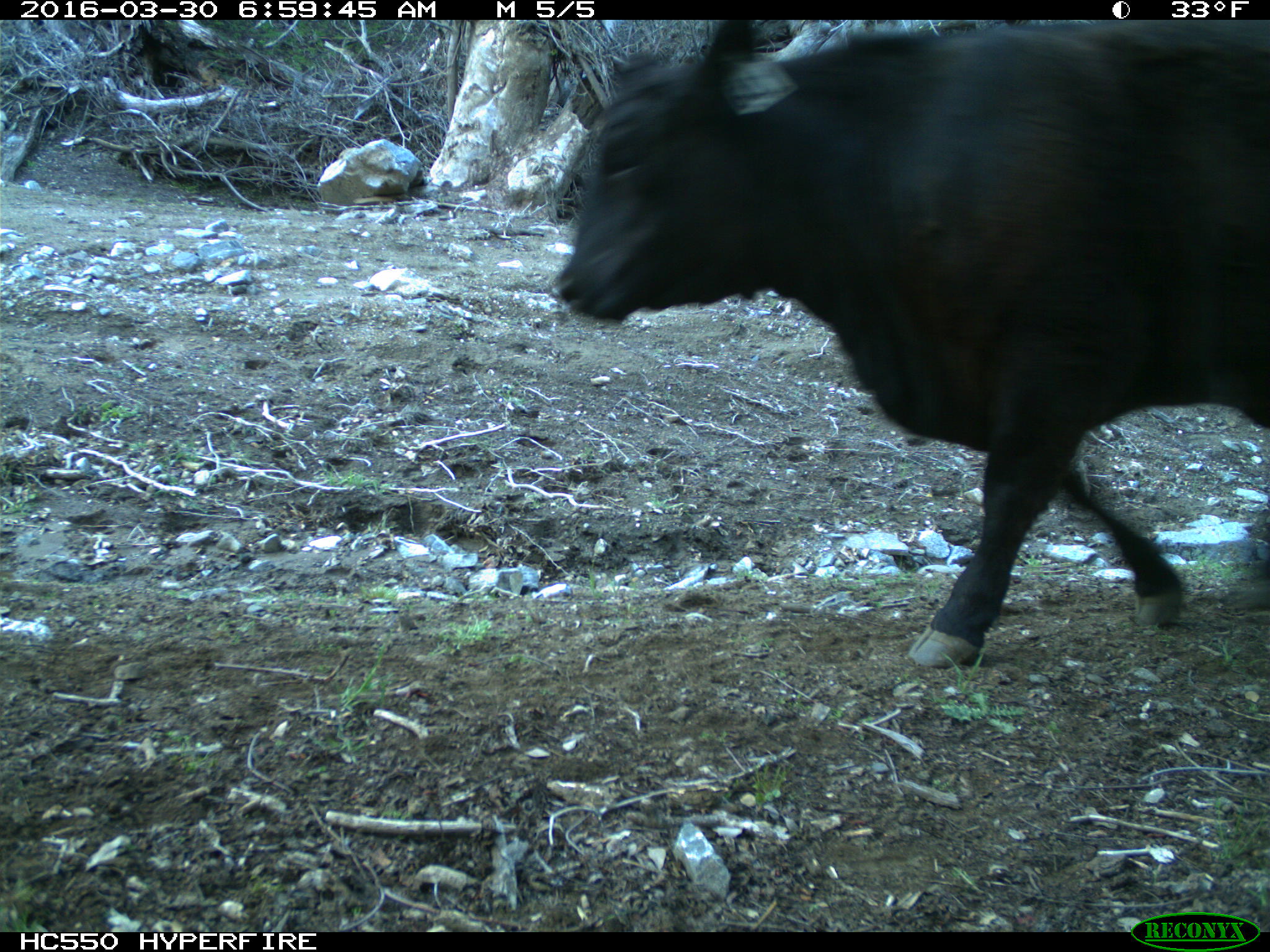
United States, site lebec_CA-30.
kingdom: Animalia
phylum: Chordata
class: Mammalia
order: Artiodactyla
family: Bovidae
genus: Bos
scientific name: Bos taurus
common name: domestic cow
Bos taurus (domestic cow).